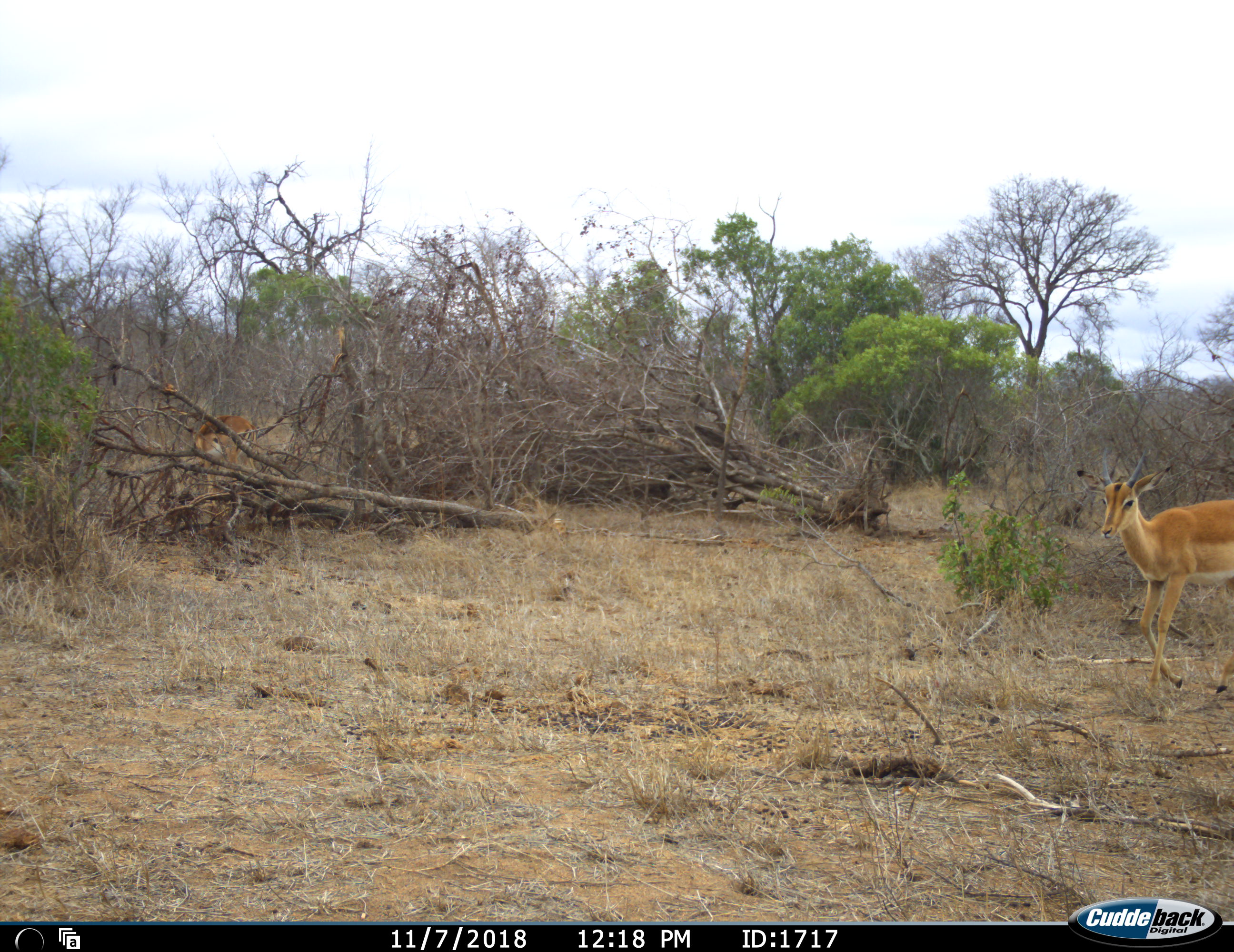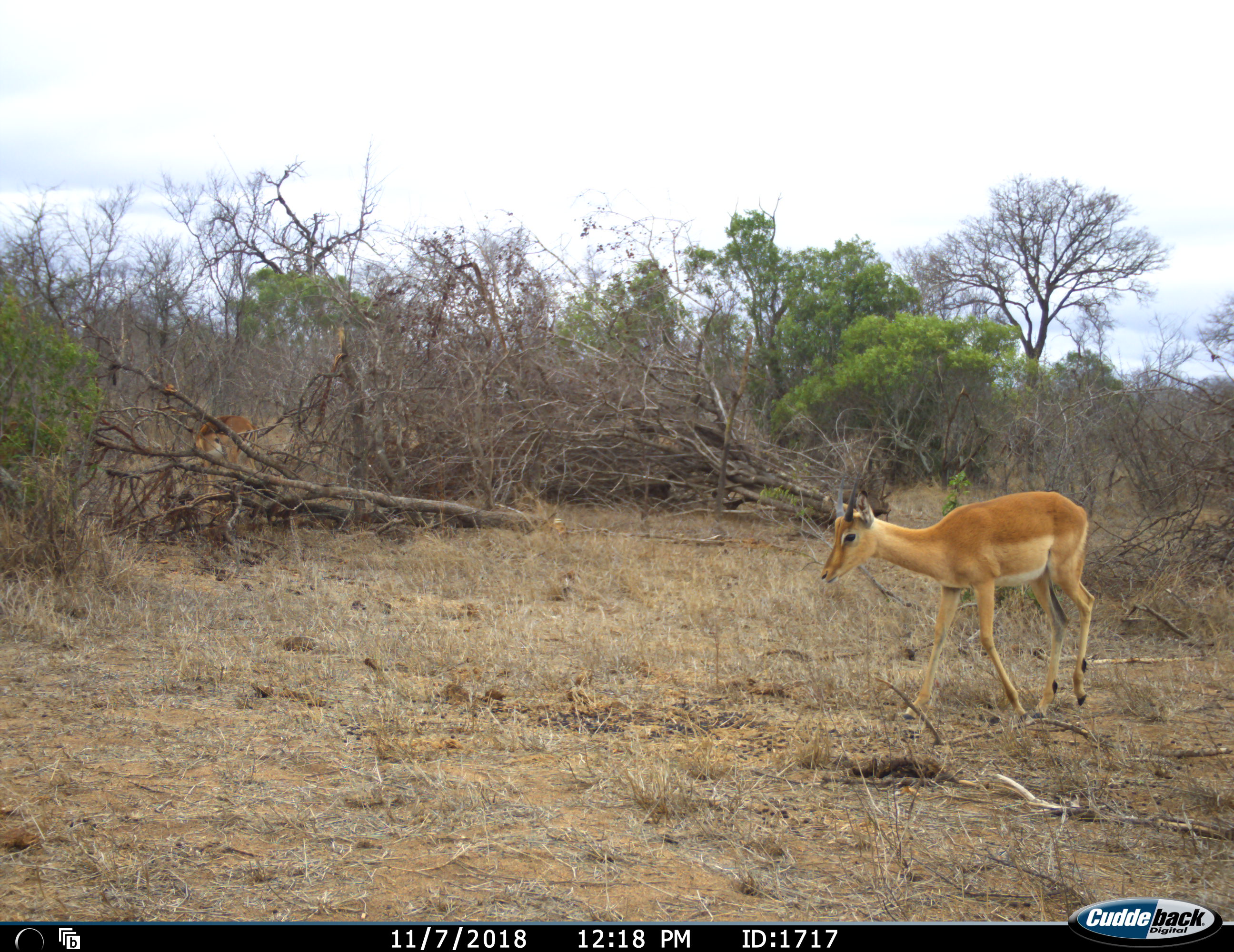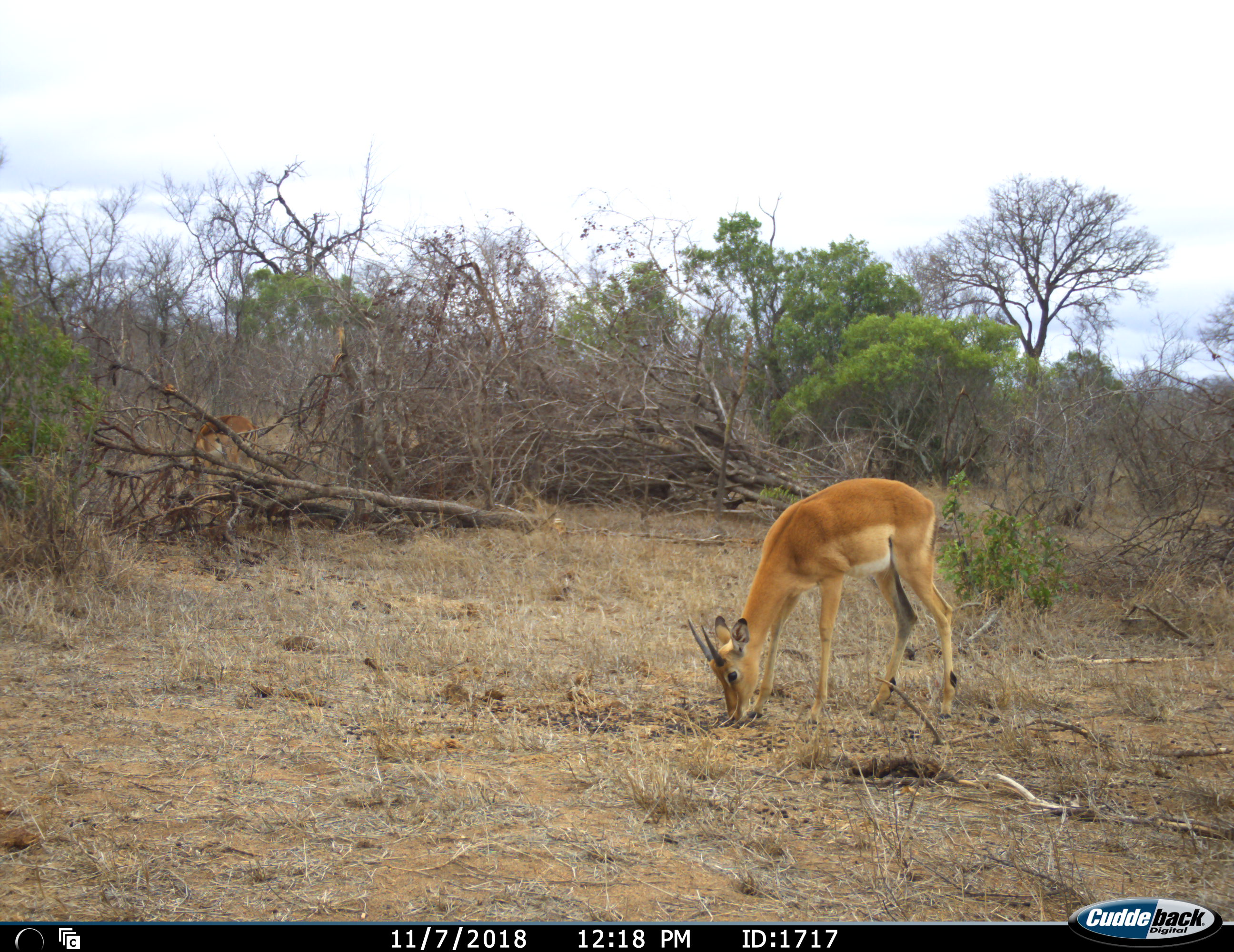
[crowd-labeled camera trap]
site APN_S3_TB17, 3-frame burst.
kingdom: Animalia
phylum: Chordata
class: Mammalia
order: Artiodactyla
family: Bovidae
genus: Aepyceros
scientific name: Aepyceros melampus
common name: impala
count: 1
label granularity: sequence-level